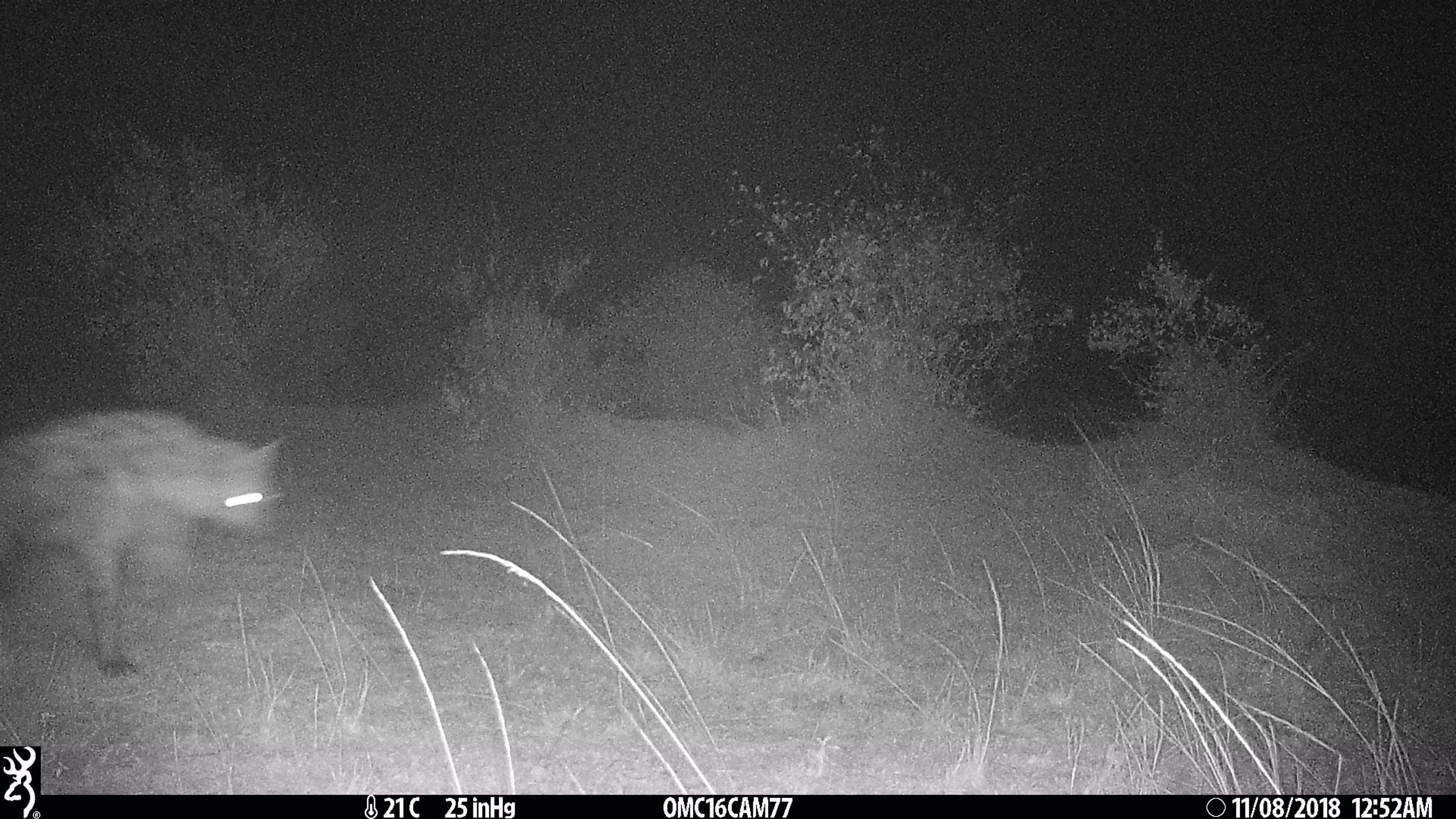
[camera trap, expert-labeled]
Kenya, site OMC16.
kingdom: Animalia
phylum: Chordata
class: Mammalia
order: Carnivora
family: Hyaenidae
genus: Crocuta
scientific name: Crocuta crocuta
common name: spotted hyena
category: hyena spotted